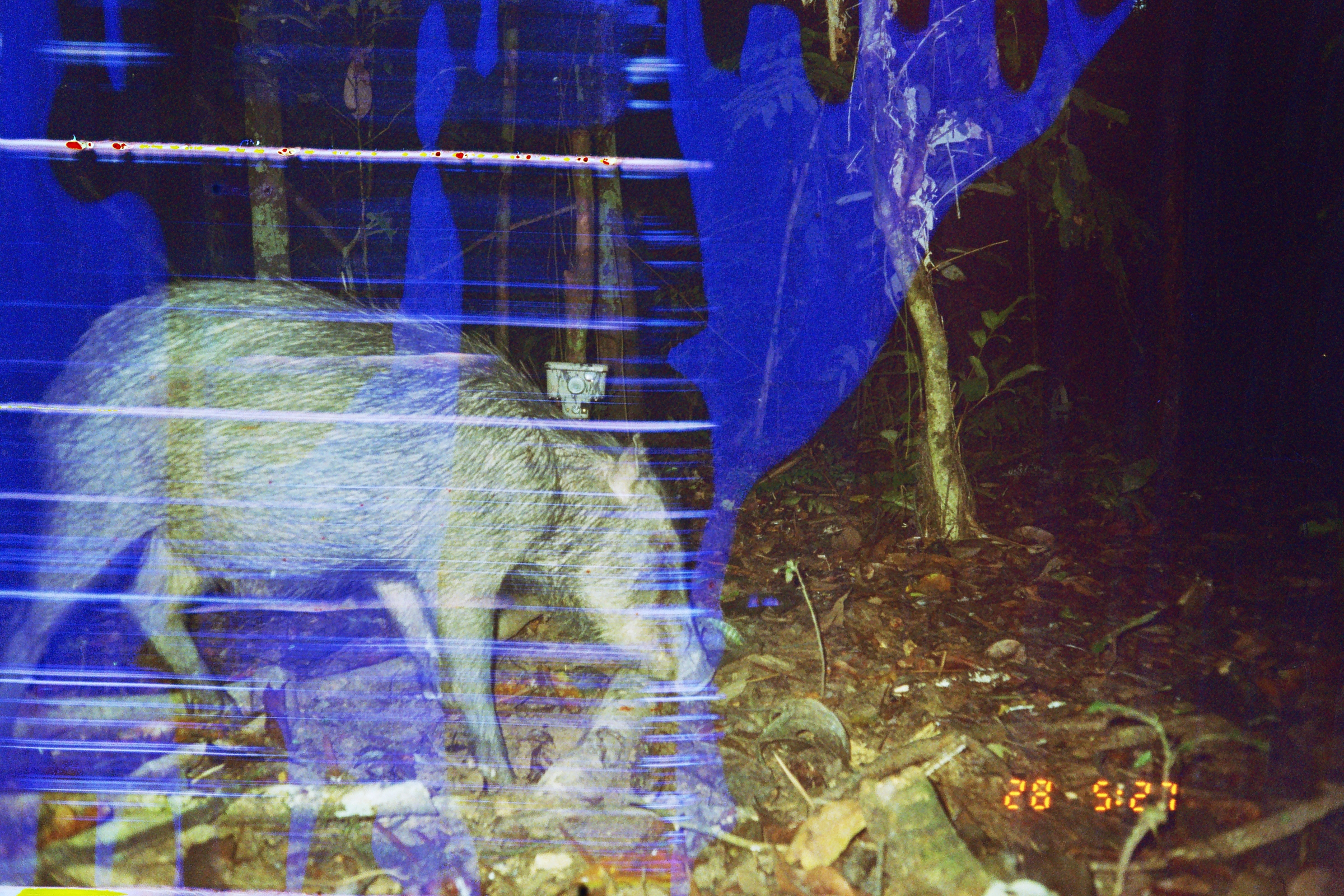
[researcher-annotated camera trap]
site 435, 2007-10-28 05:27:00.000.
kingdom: Animalia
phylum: Chordata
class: Mammalia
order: Artiodactyla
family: Tayassuidae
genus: Tayassu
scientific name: Tayassu pecari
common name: white-lipped peccary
Tayassu pecari (white-lipped peccary).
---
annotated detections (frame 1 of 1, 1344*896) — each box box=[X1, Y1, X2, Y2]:
tayassu pecari: box=[1, 278, 721, 795]